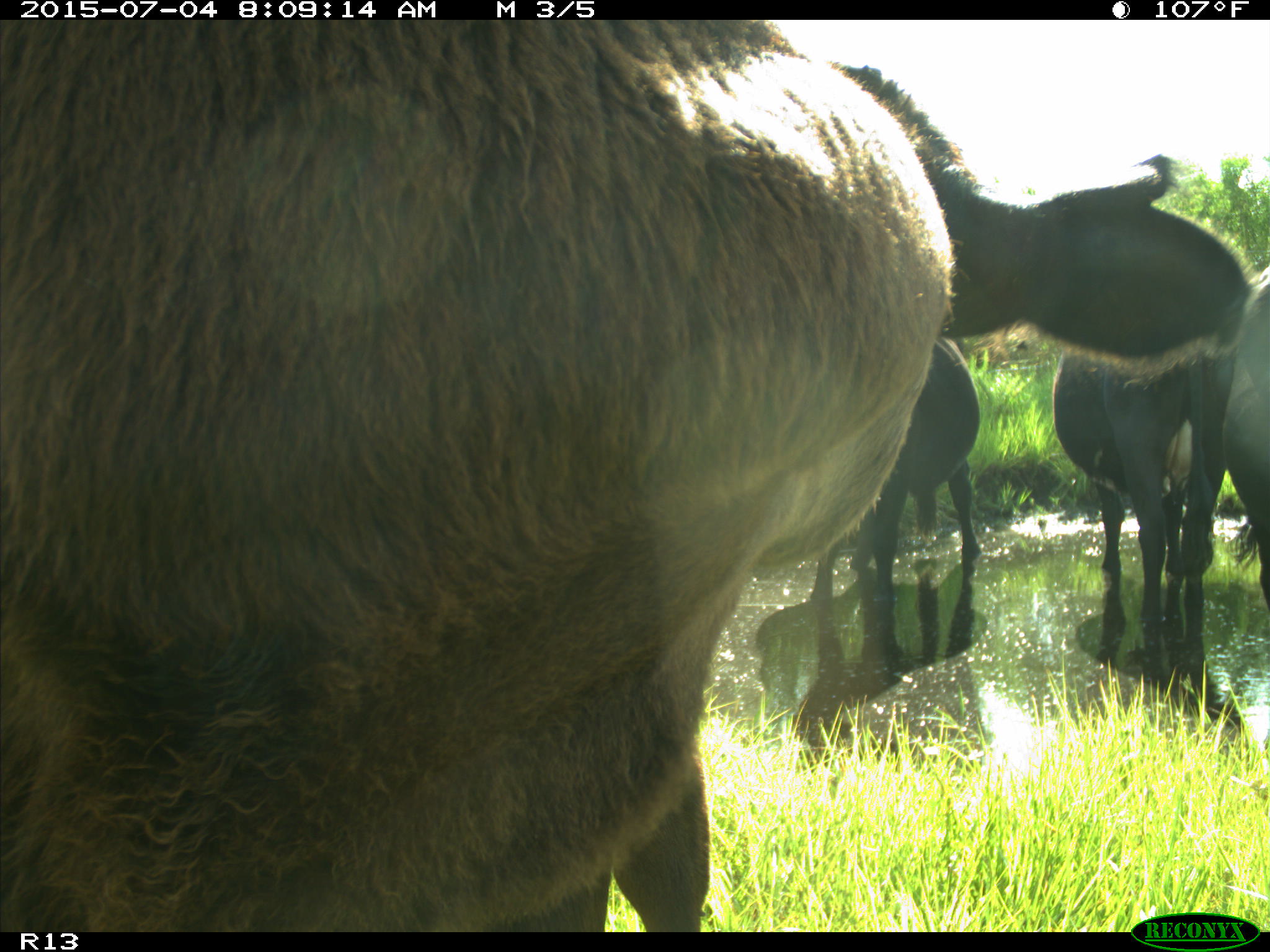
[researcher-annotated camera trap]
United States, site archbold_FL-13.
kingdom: Animalia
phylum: Chordata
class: Mammalia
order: Artiodactyla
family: Bovidae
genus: Bos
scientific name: Bos taurus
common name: domestic cow